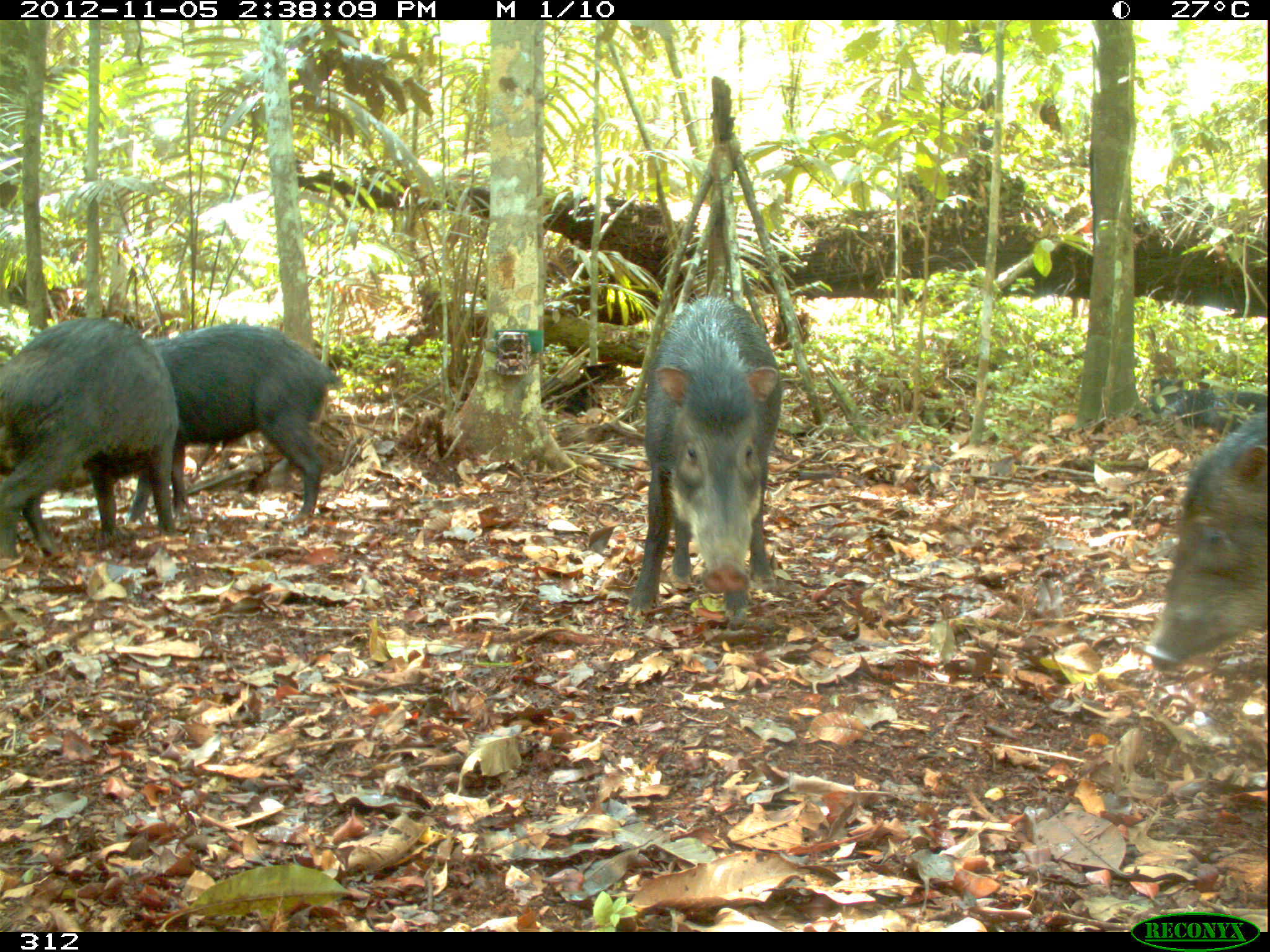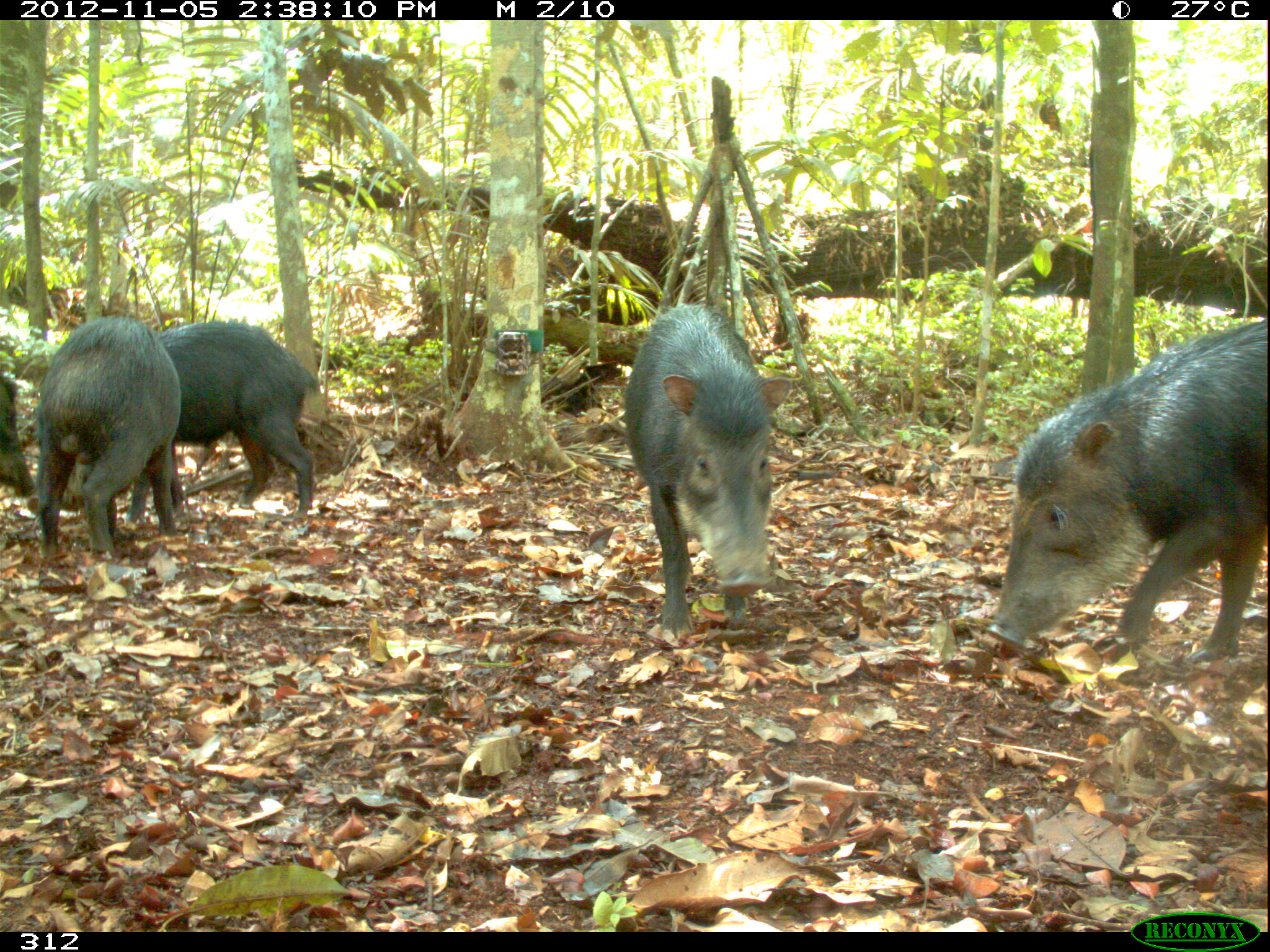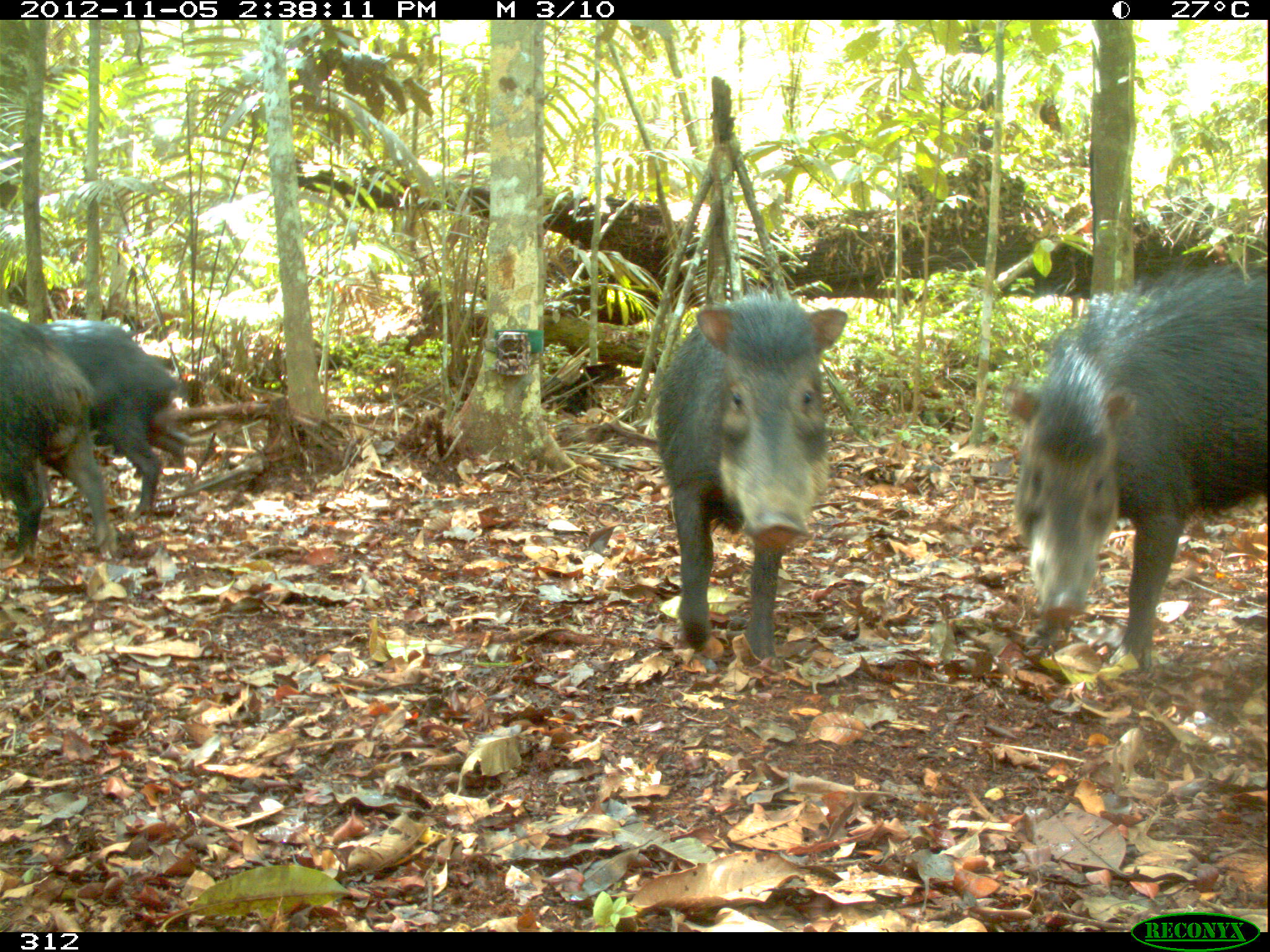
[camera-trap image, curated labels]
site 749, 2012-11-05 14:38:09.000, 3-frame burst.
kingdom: Animalia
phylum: Chordata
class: Mammalia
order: Artiodactyla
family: Tayassuidae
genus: Tayassu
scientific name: Tayassu pecari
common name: white-lipped peccary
Tayassu pecari (white-lipped peccary).